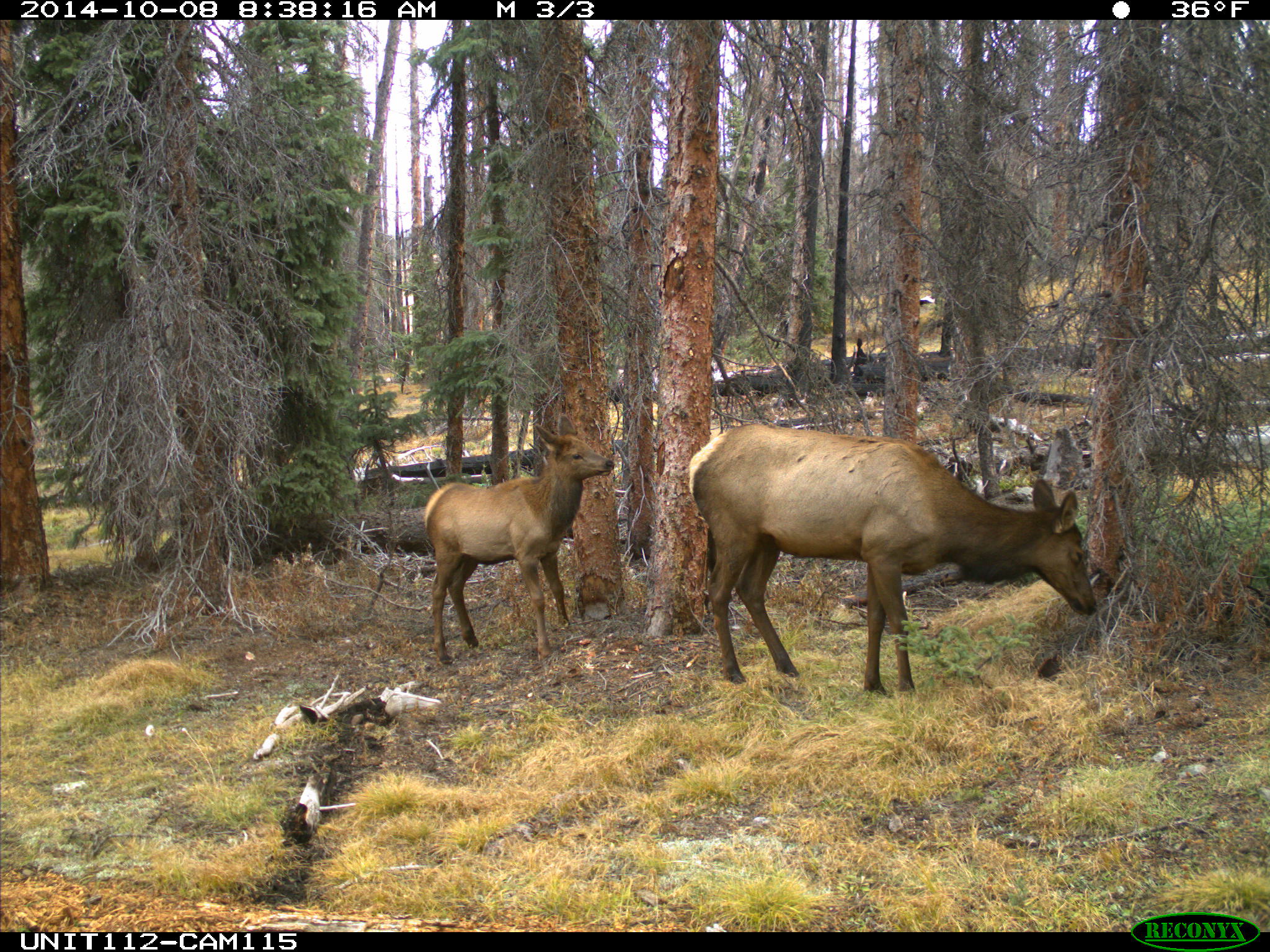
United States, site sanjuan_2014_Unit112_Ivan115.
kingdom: Animalia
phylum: Chordata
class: Mammalia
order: Artiodactyla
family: Cervidae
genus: Cervus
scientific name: Cervus elaphus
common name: red deer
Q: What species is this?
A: Cervus elaphus (red deer).